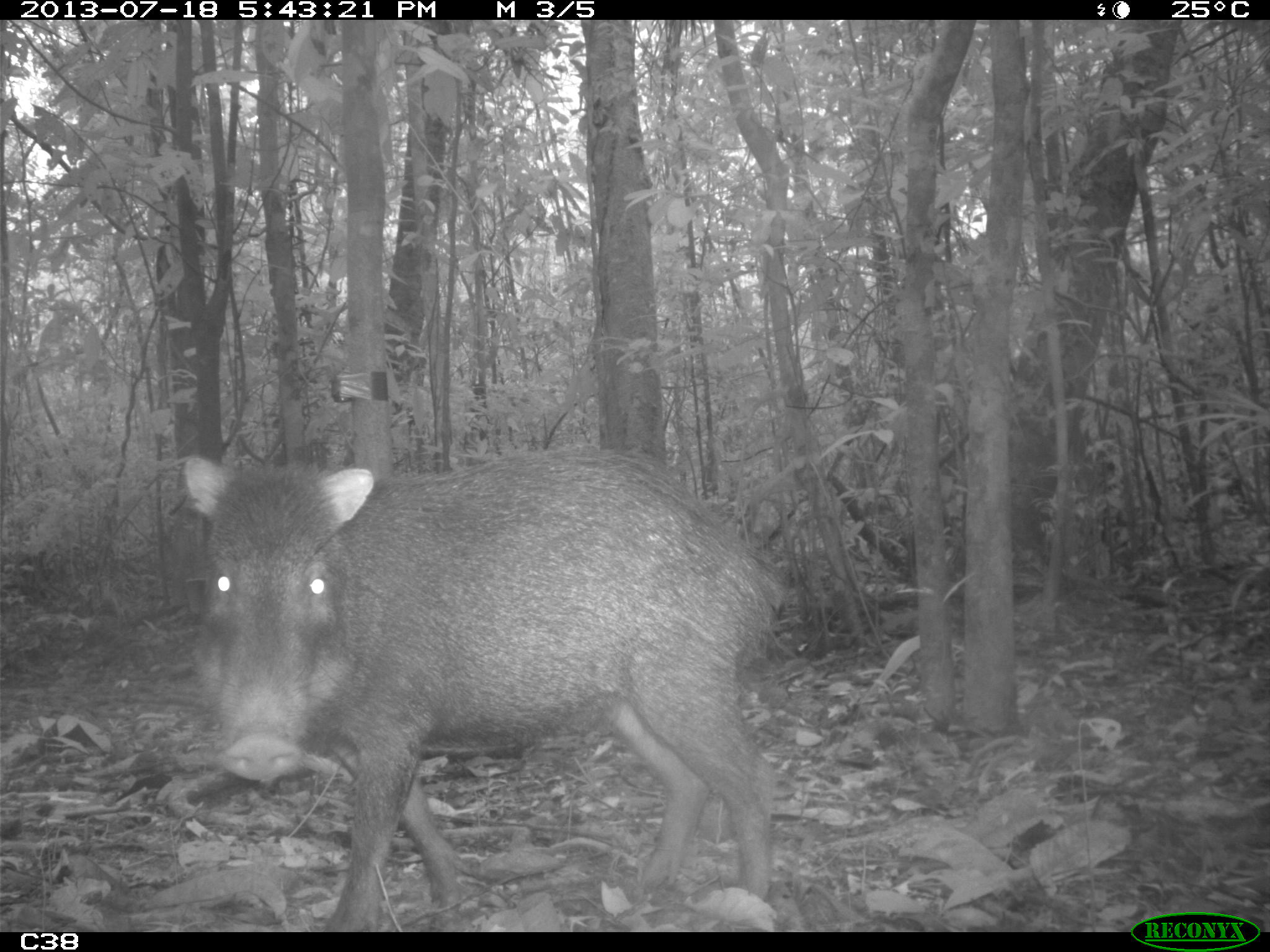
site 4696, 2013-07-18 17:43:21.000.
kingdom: Animalia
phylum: Chordata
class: Mammalia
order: Artiodactyla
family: Tayassuidae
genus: Tayassu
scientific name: Tayassu pecari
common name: white-lipped peccary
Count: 3.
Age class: adult.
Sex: male.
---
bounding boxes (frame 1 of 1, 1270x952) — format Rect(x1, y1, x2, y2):
tayassu pecari: Rect(182, 446, 783, 932)